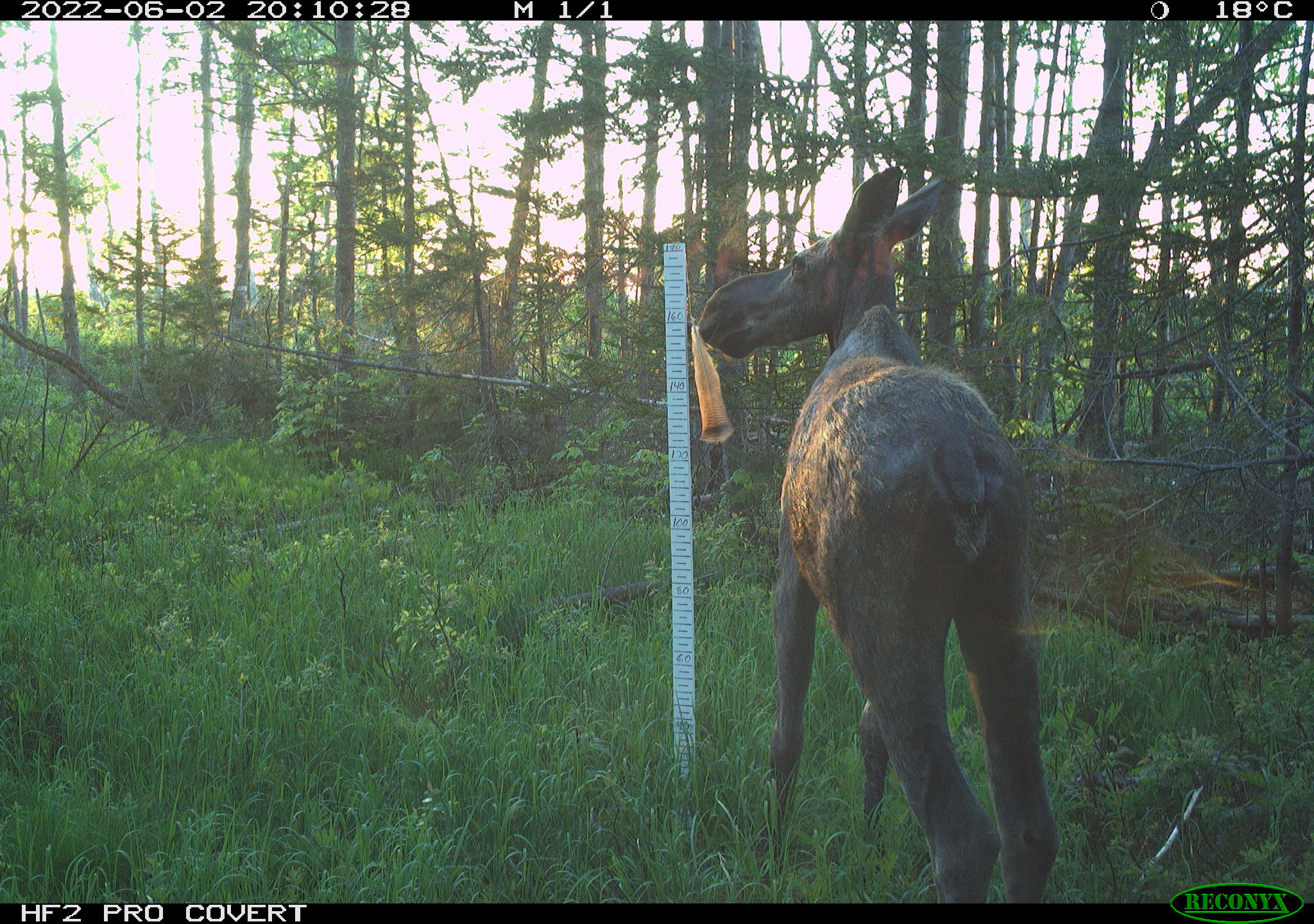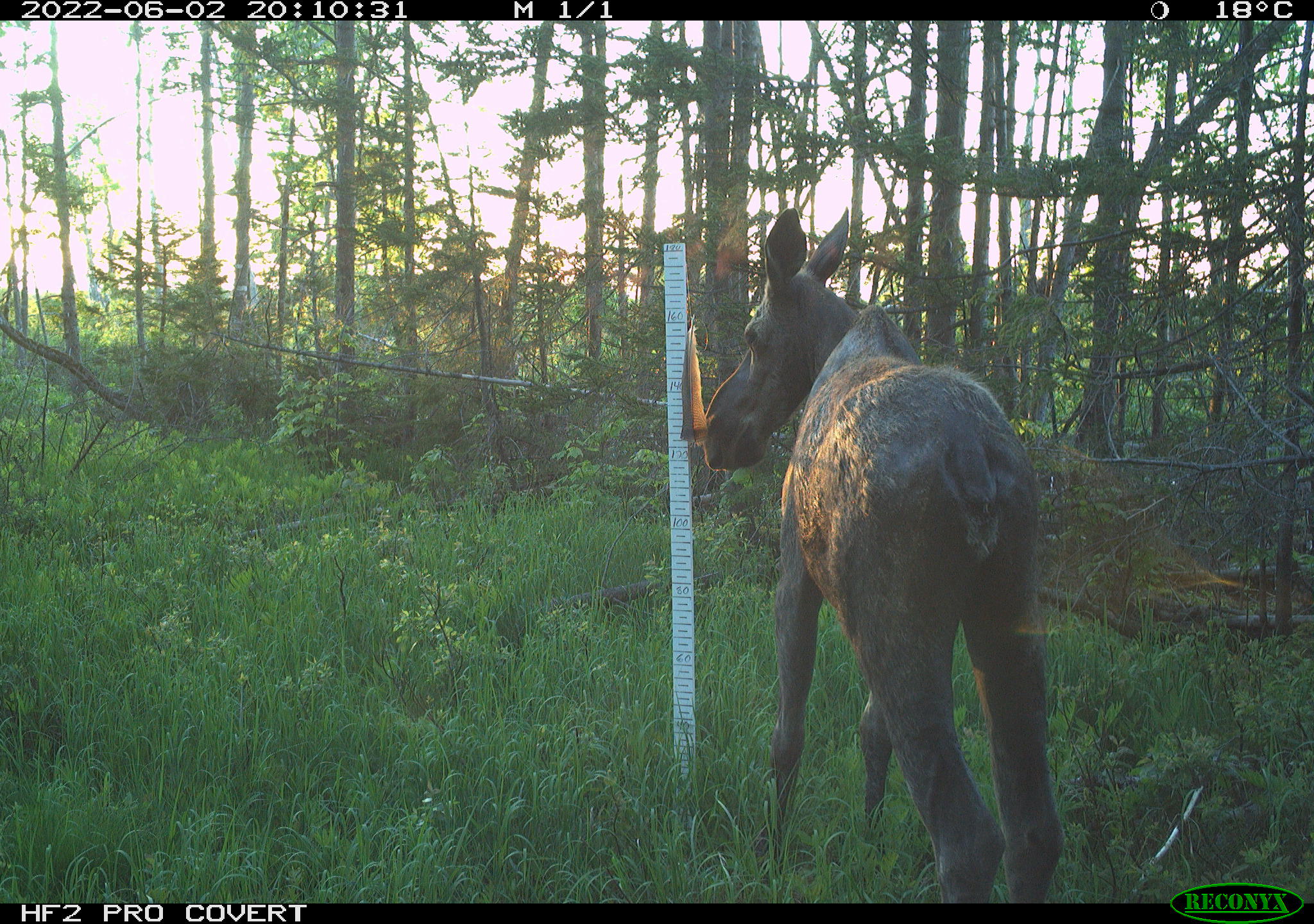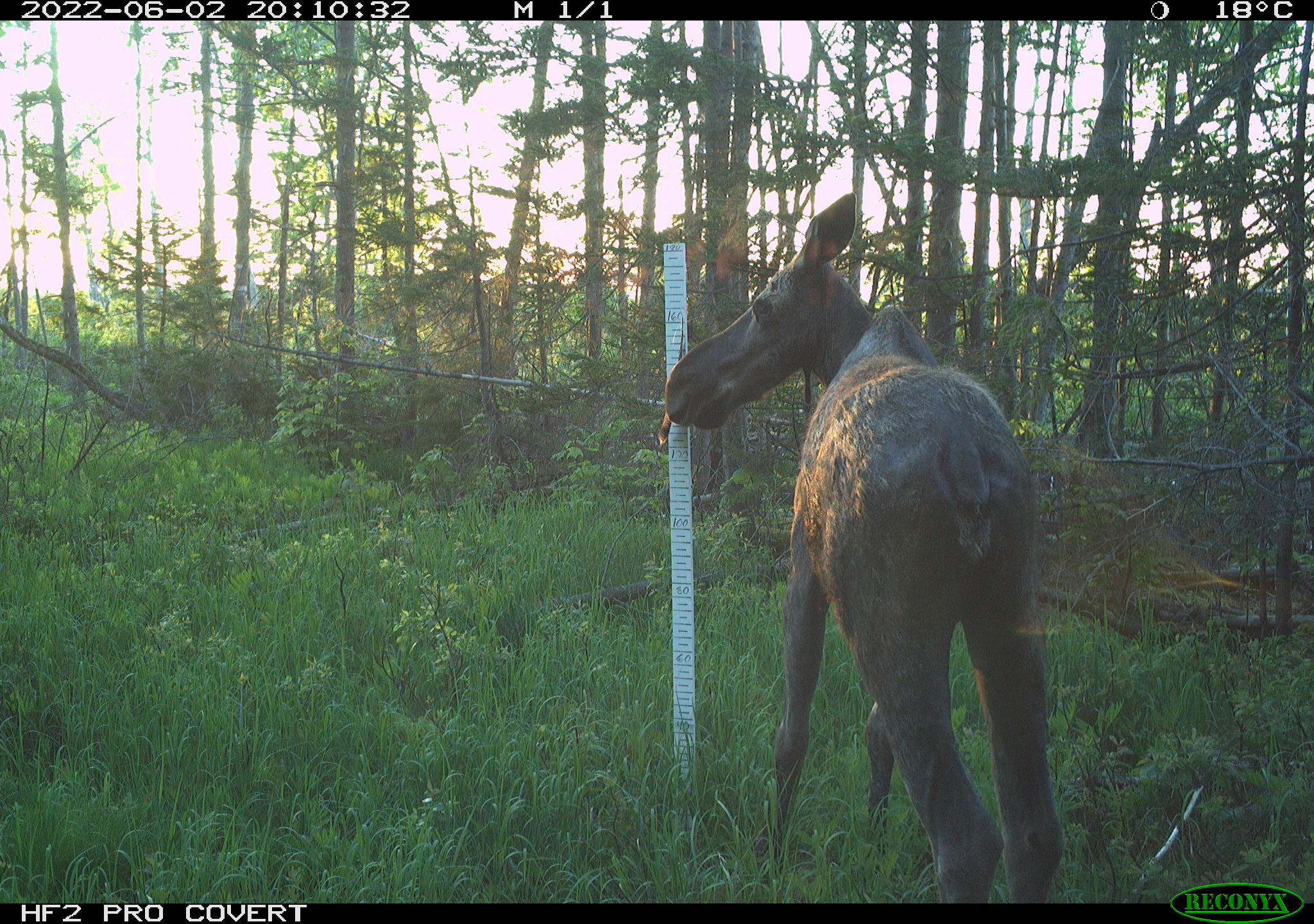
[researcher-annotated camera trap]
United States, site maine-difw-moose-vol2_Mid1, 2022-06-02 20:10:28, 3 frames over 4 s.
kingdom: Animalia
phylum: Chordata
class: Mammalia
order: Artiodactyla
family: Cervidae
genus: Alces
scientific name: Alces alces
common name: moose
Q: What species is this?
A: Moose (Alces alces).